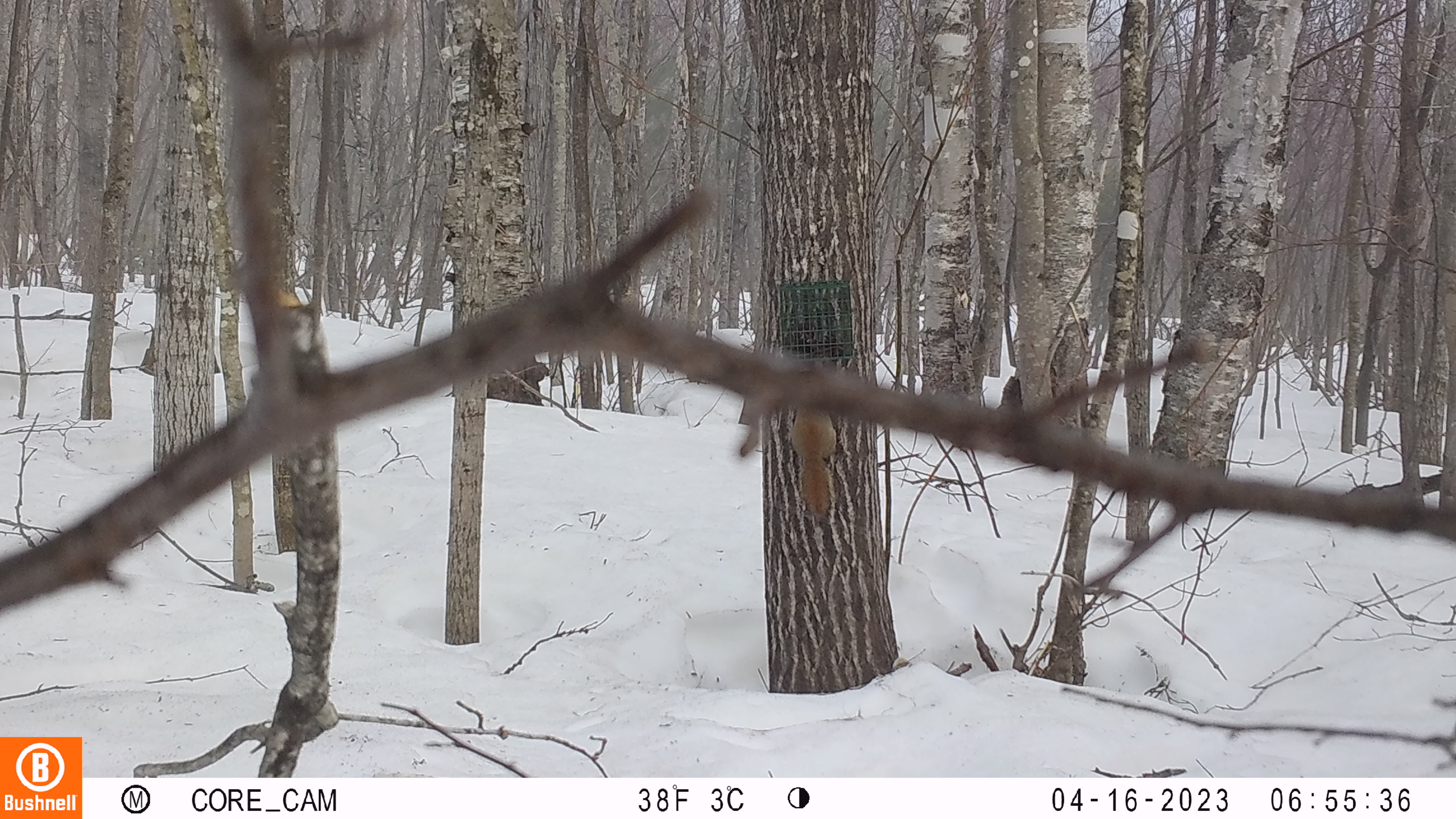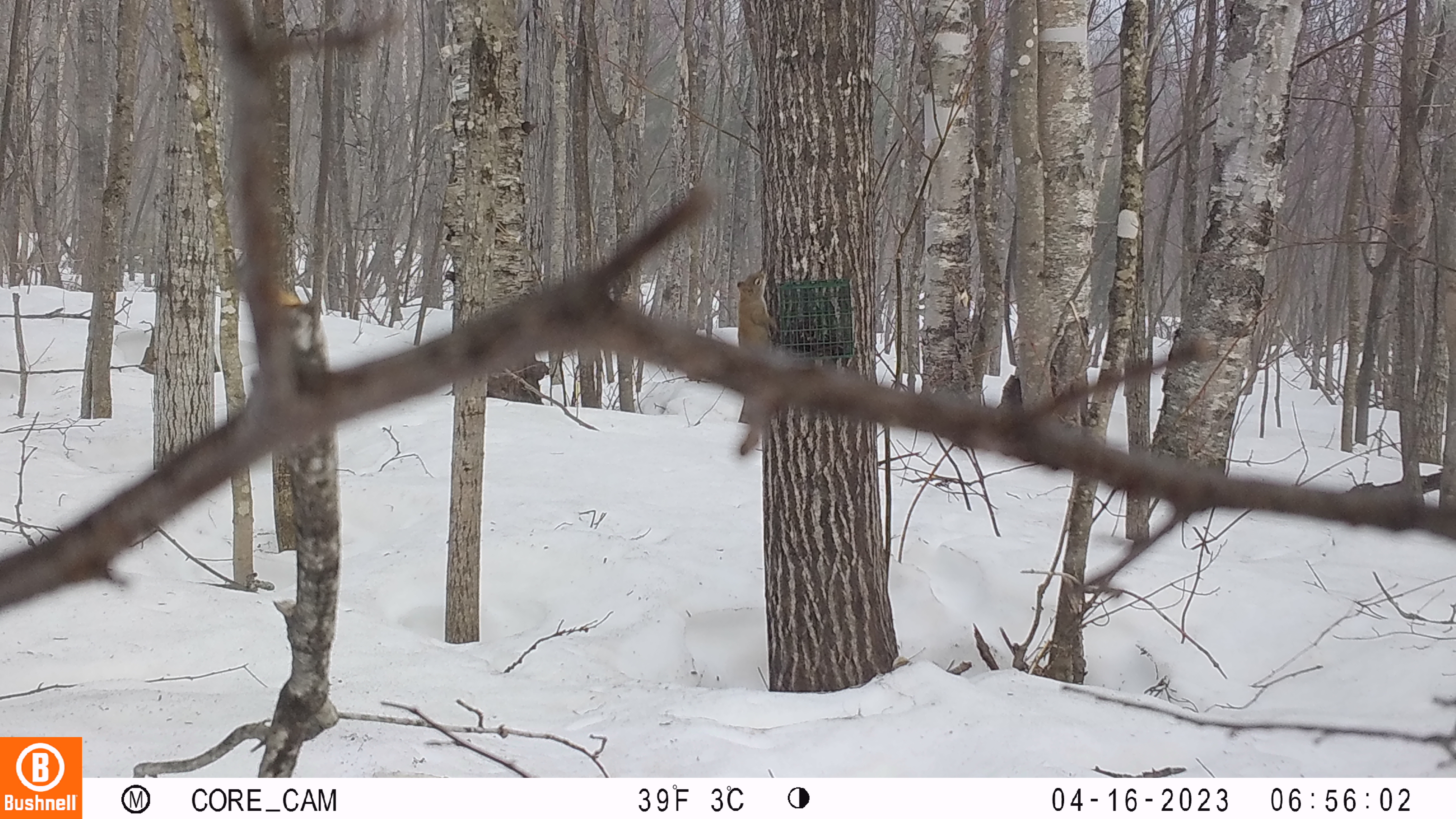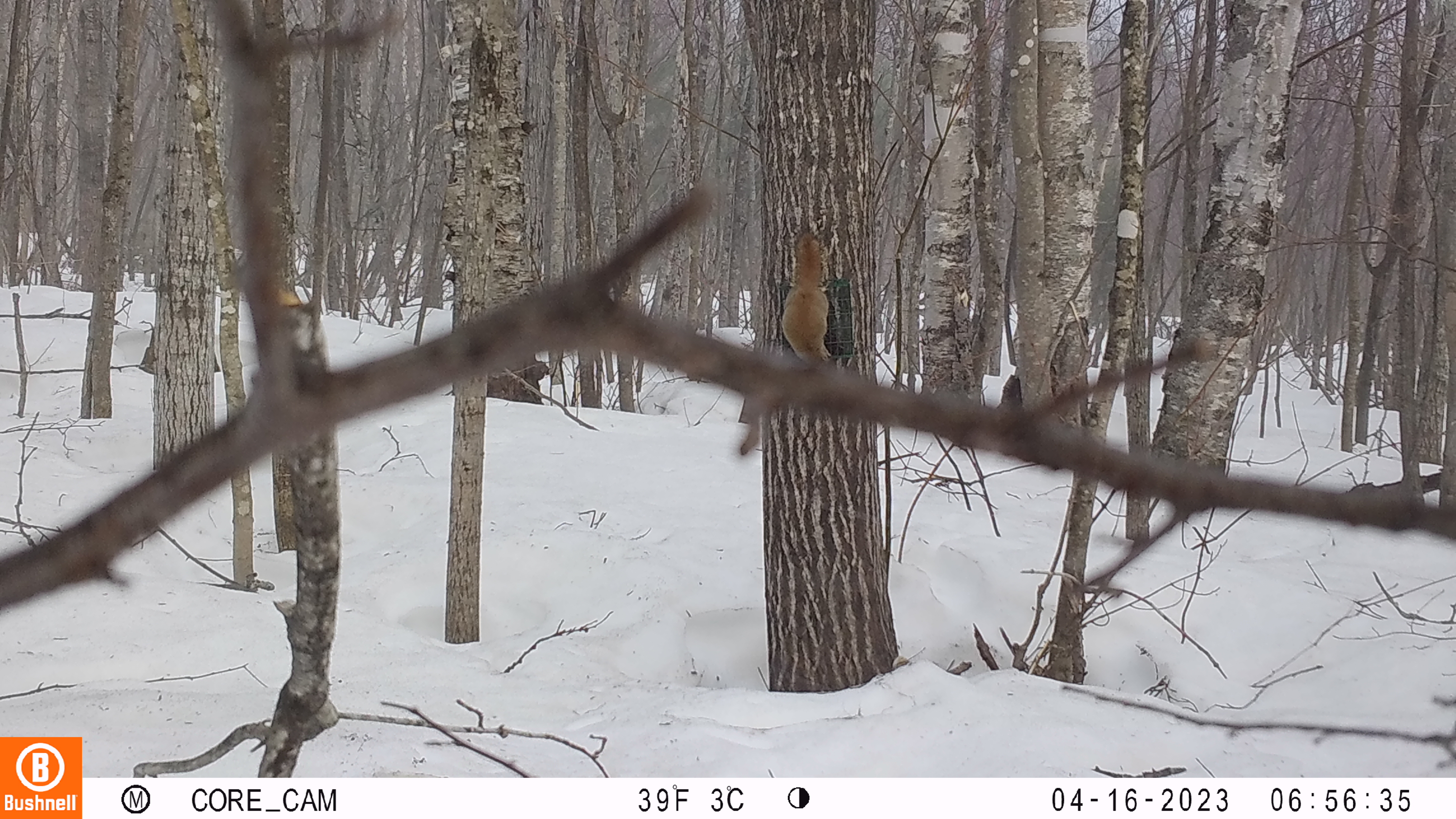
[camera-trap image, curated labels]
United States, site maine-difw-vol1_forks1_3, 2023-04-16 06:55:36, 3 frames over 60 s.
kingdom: Animalia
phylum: Chordata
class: Mammalia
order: Rodentia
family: Sciuridae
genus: Tamiasciurus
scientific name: Tamiasciurus hudsonicus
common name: red squirrel